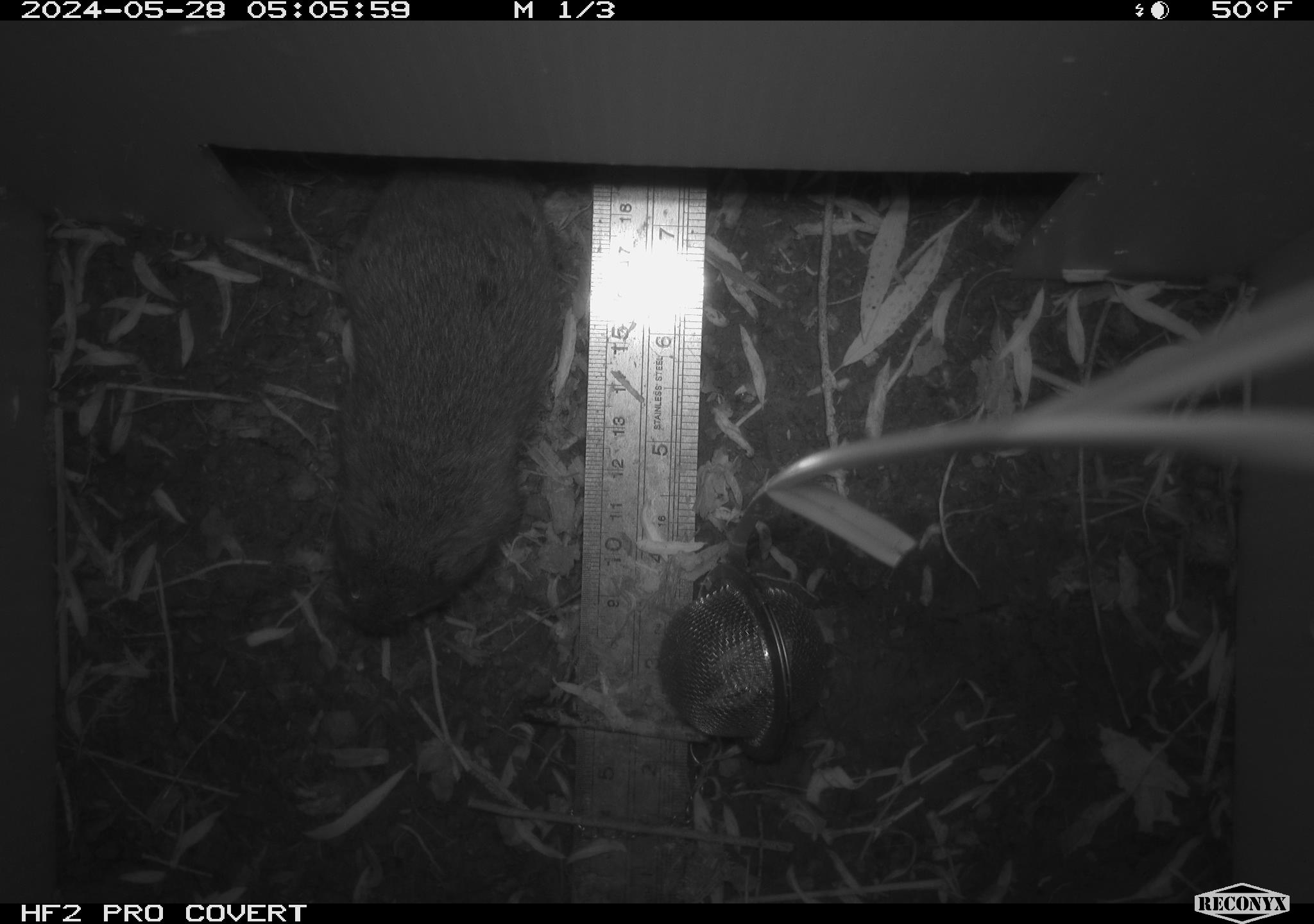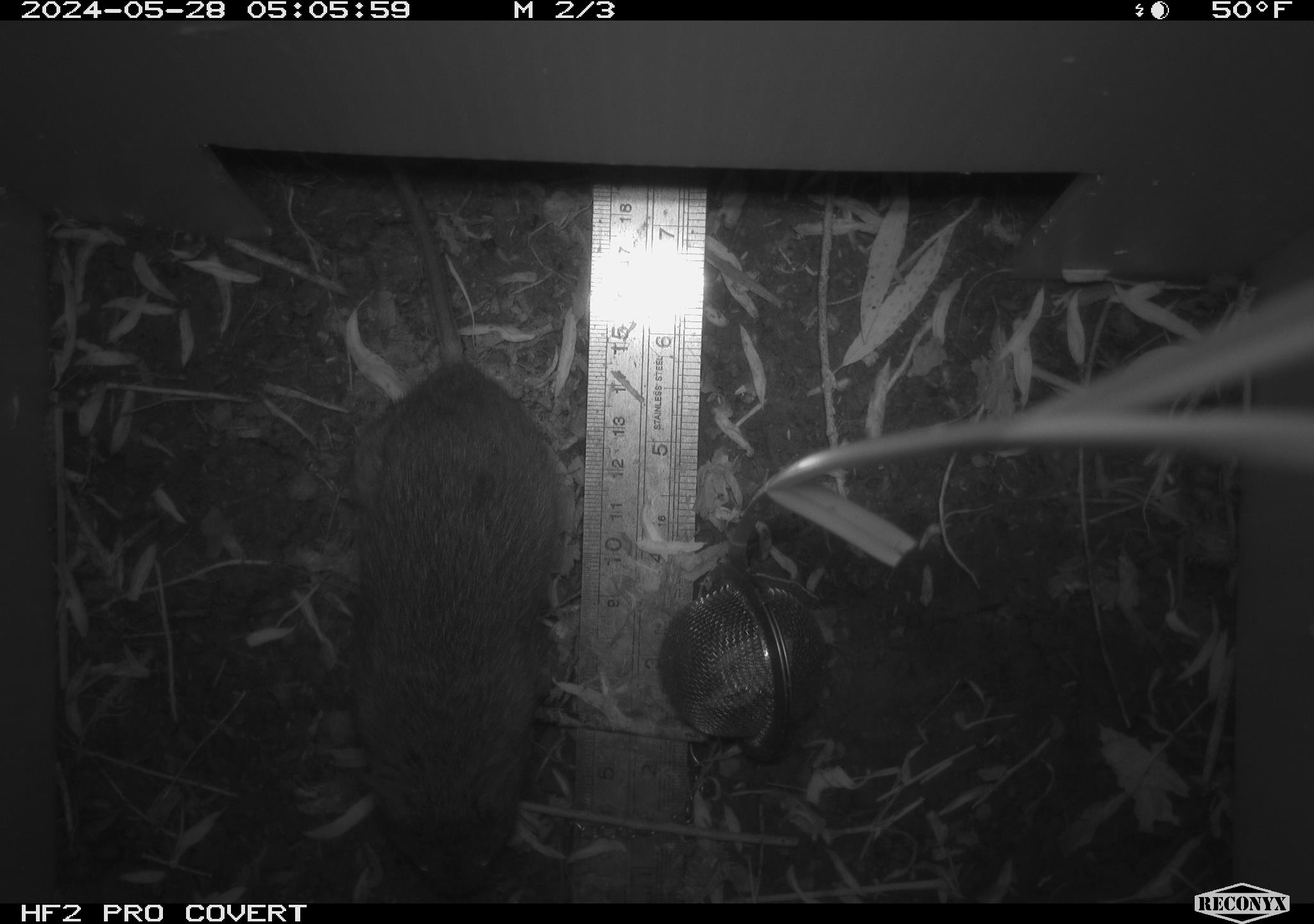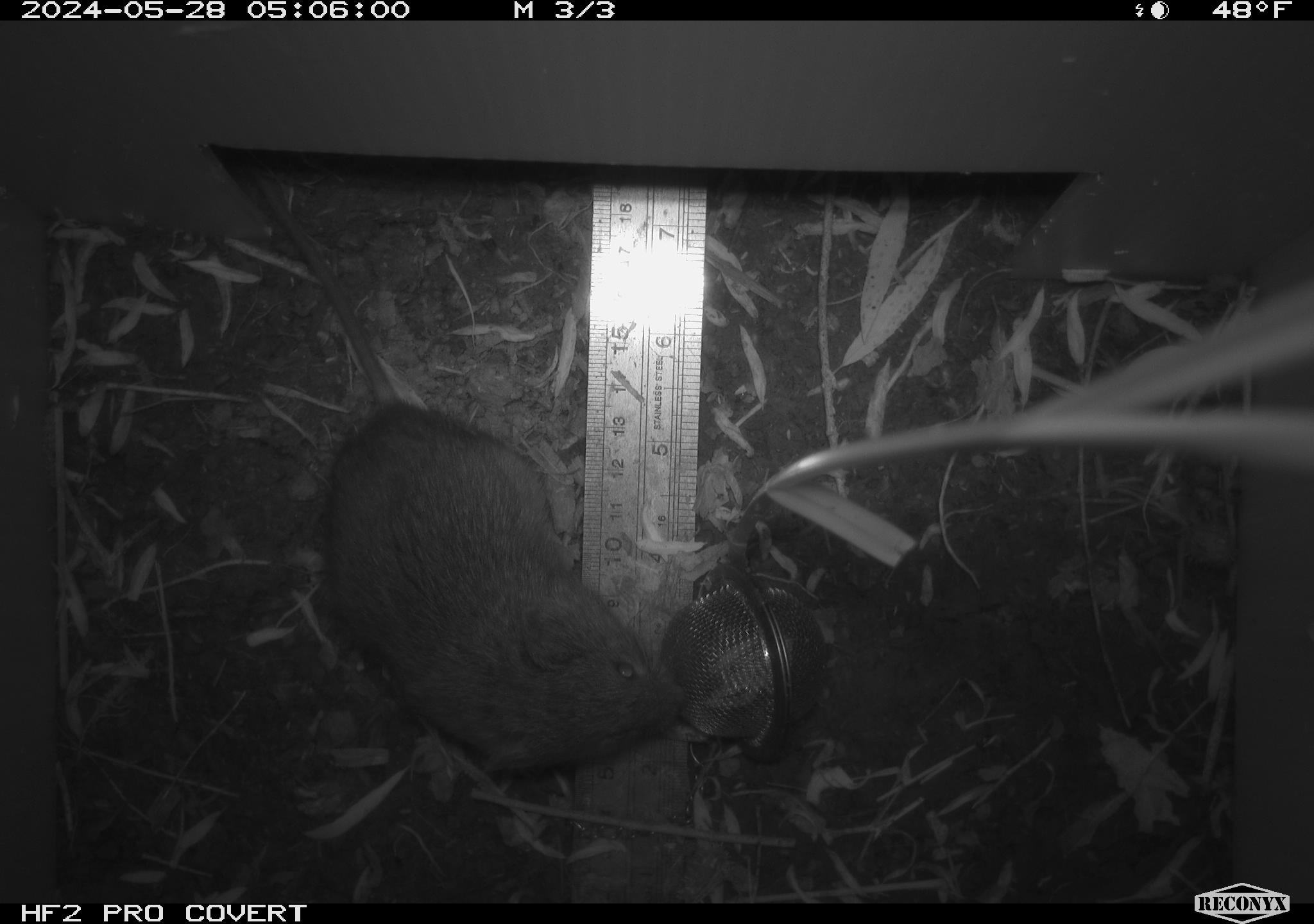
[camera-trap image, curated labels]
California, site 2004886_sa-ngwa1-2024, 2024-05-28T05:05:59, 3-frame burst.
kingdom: Animalia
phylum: Chordata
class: Mammalia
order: Rodentia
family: Cricetidae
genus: Microtus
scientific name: Microtus californicus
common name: california vole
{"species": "california vole (Microtus californicus)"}